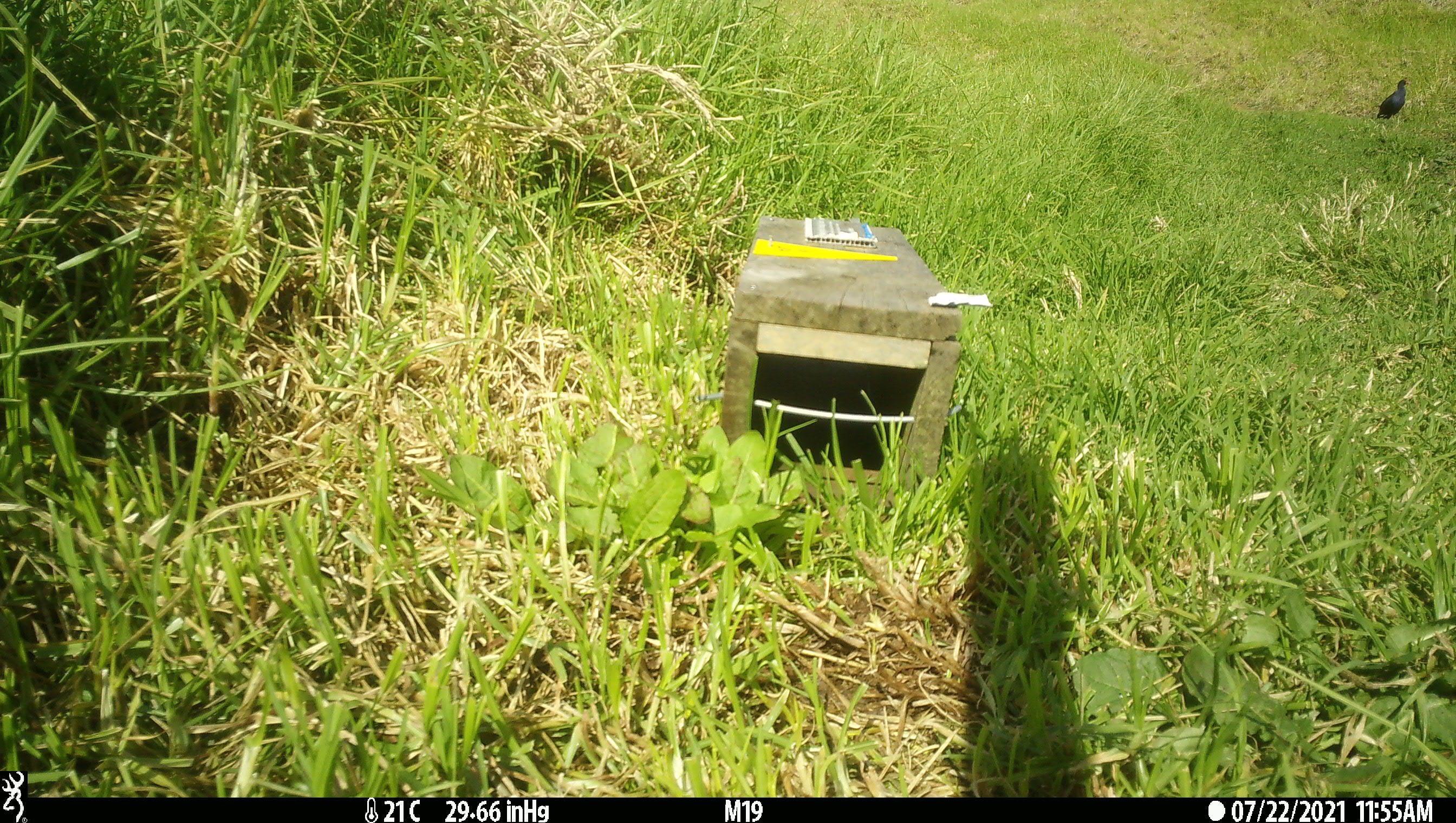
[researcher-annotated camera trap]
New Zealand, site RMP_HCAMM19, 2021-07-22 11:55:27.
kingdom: Animalia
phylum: Chordata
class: Aves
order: Gruiformes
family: Rallidae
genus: Porphyrio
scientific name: Porphyrio melanotus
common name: australasian swamphen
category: pukeko